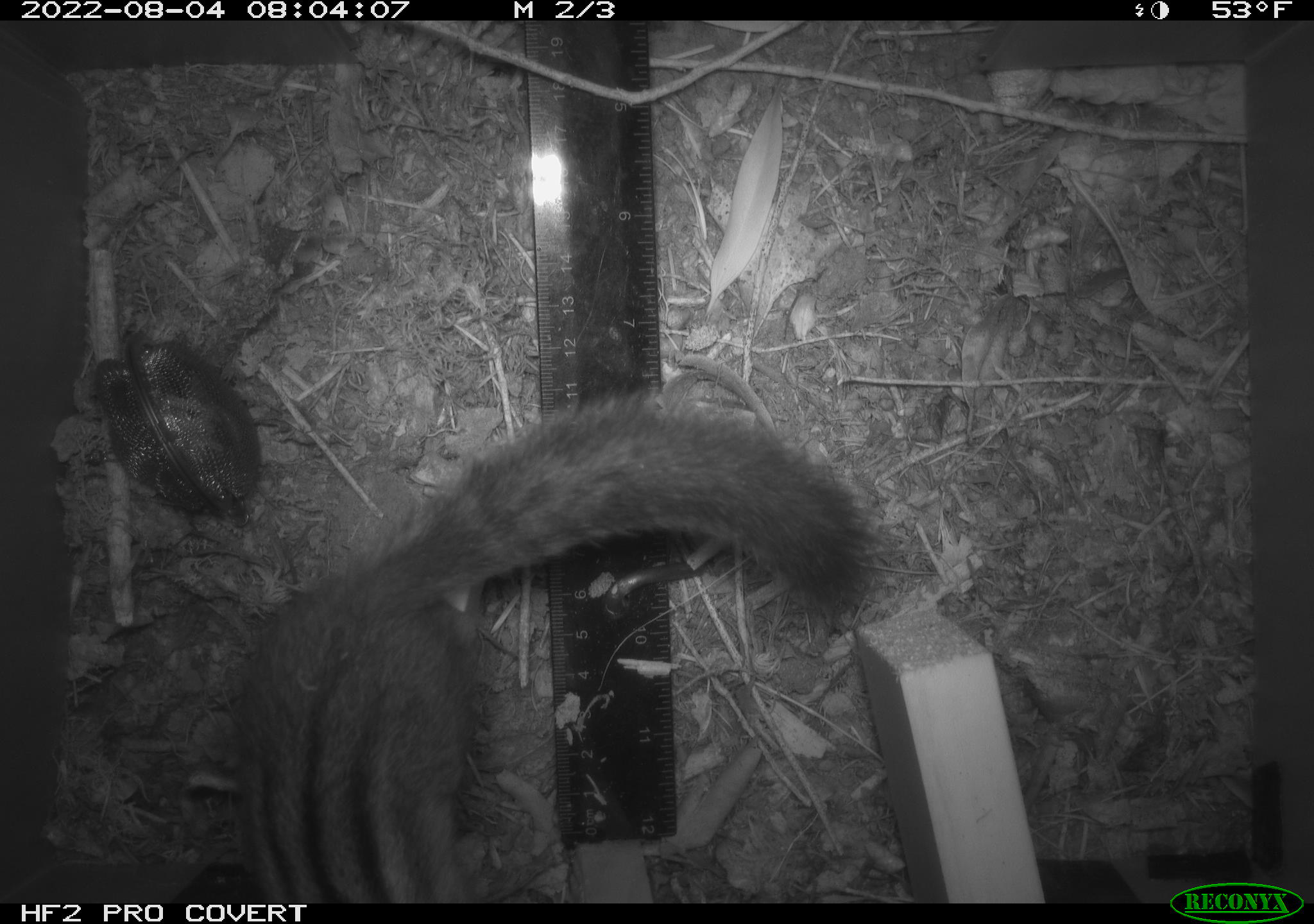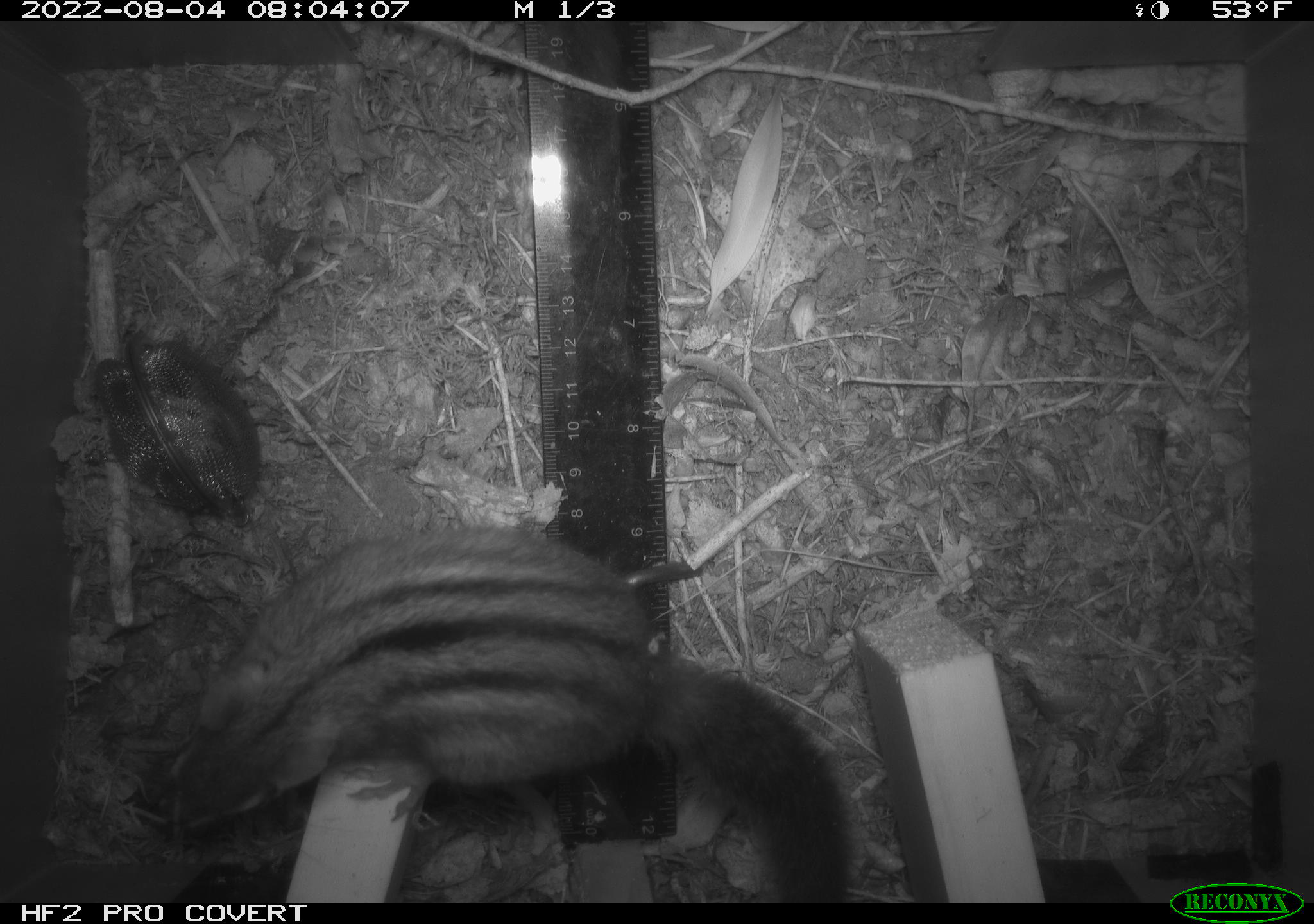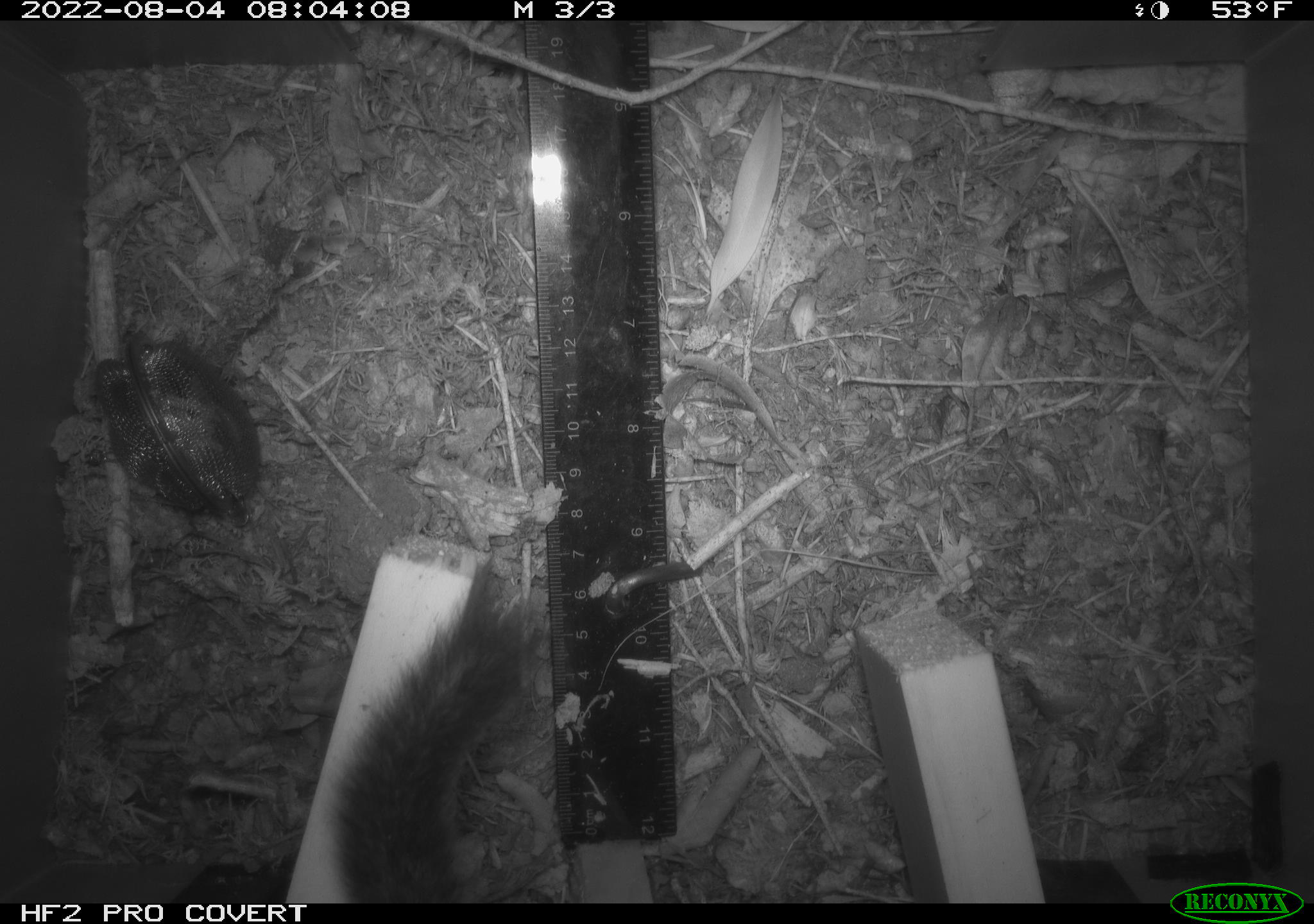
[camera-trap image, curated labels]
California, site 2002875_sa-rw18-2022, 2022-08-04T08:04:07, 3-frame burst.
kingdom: Animalia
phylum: Chordata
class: Mammalia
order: Rodentia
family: Sciuridae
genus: Neotamias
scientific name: Neotamias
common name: western chipmunks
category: neotamias species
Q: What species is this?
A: Neotamias species (western chipmunks) (Neotamias).